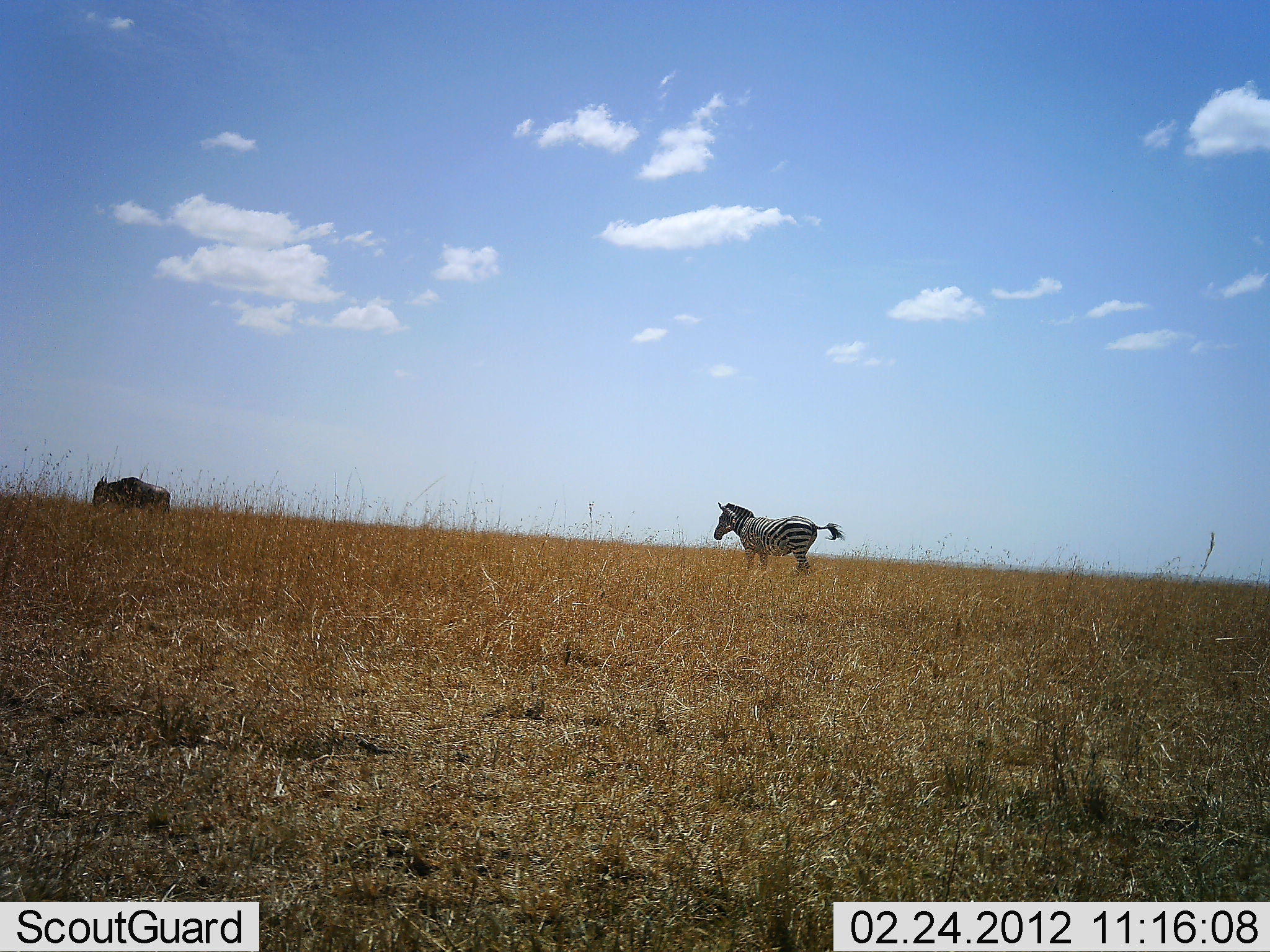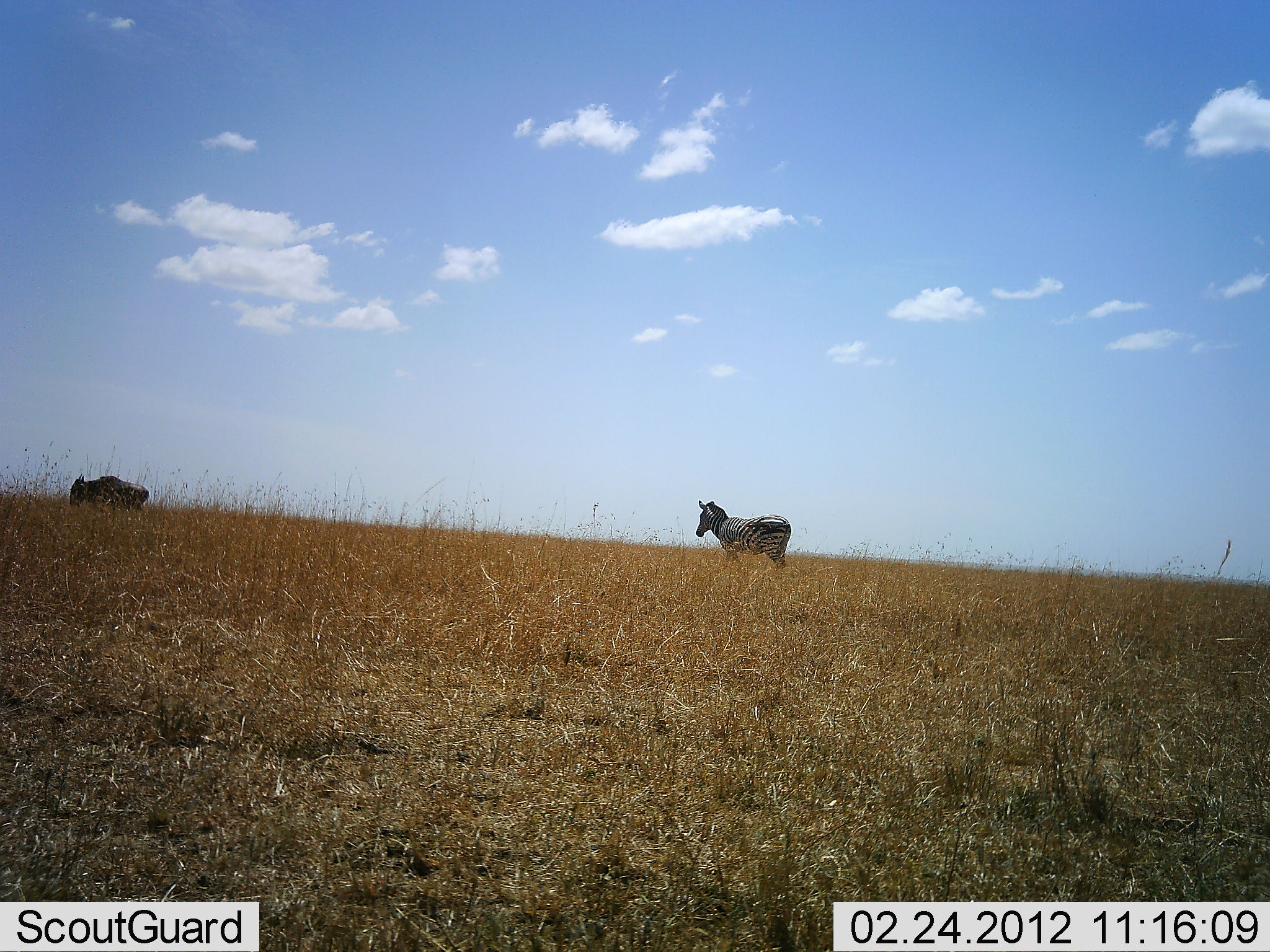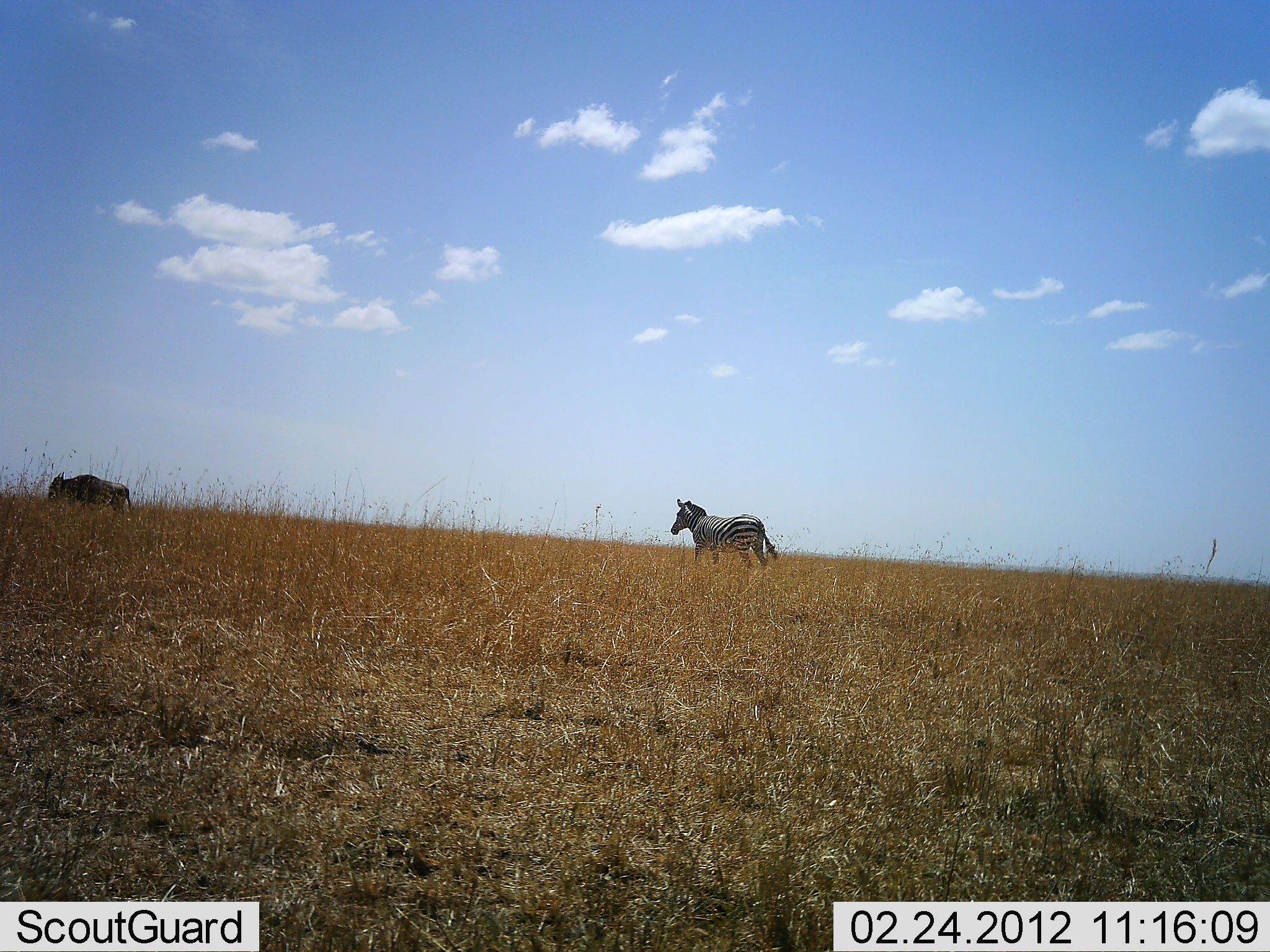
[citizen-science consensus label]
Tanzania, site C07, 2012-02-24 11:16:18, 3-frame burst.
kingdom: Animalia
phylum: Chordata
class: Mammalia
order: Artiodactyla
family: Bovidae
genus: Connochaetes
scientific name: Connochaetes taurinus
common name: blue wildebeest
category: wildebeest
Wildebeest (blue wildebeest) (Connochaetes taurinus), count 1. Behavior (volunteer vote fractions): standing 7%, resting 0%, moving 85%, interacting 0%. Young present (vote fraction): 0%. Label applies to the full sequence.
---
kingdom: Animalia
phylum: Chordata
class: Mammalia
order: Perissodactyla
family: Equidae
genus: Equus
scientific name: Equus quagga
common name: plains zebra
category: zebra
Zebra (plains zebra) (Equus quagga), count 1. Behavior (volunteer vote fractions): standing 17%, resting 0%, moving 83%, interacting 0%. Young present (vote fraction): 0%. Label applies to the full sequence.